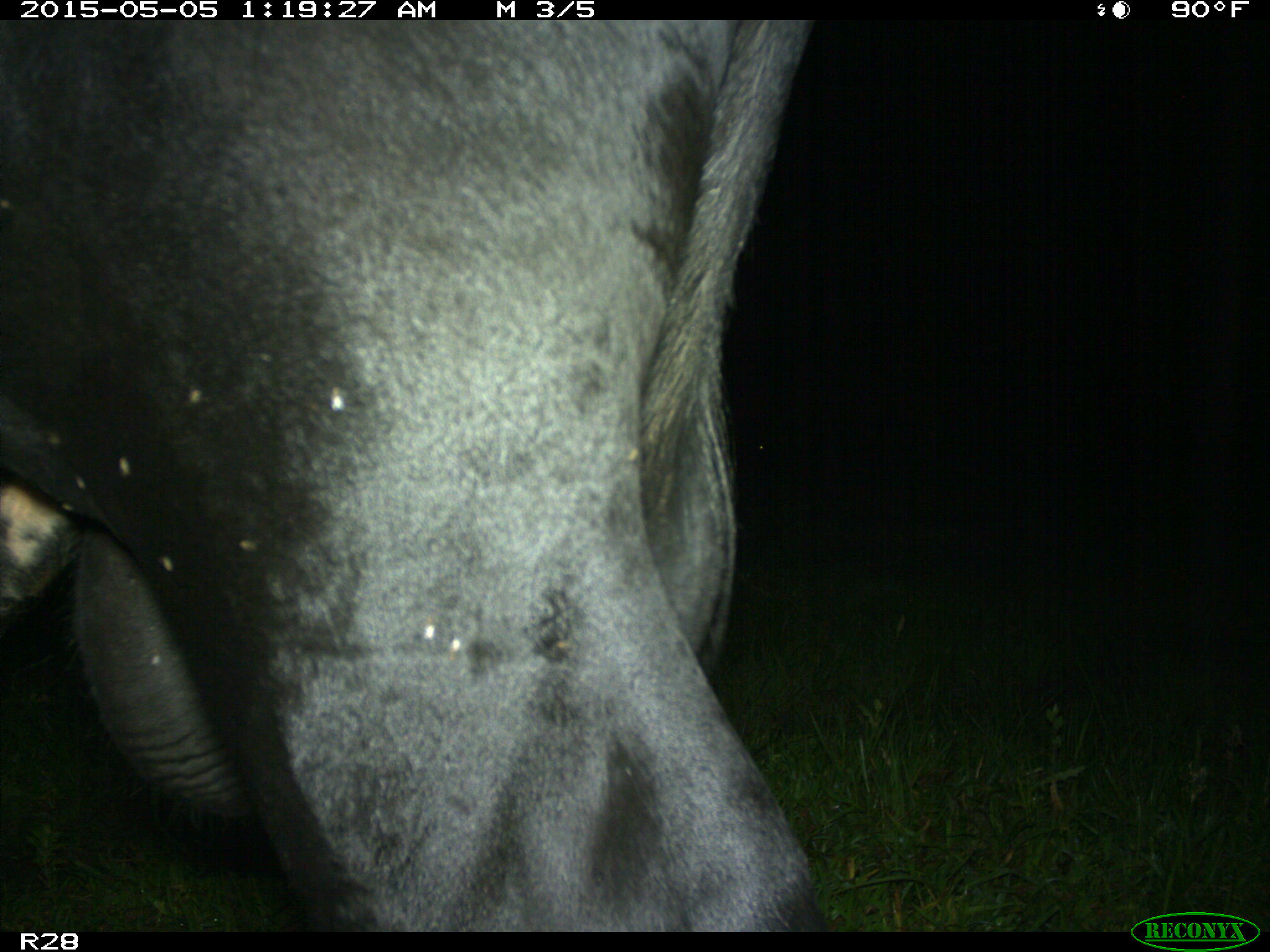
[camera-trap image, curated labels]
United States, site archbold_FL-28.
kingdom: Animalia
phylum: Chordata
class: Mammalia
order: Artiodactyla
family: Bovidae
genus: Bos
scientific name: Bos taurus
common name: domestic cow